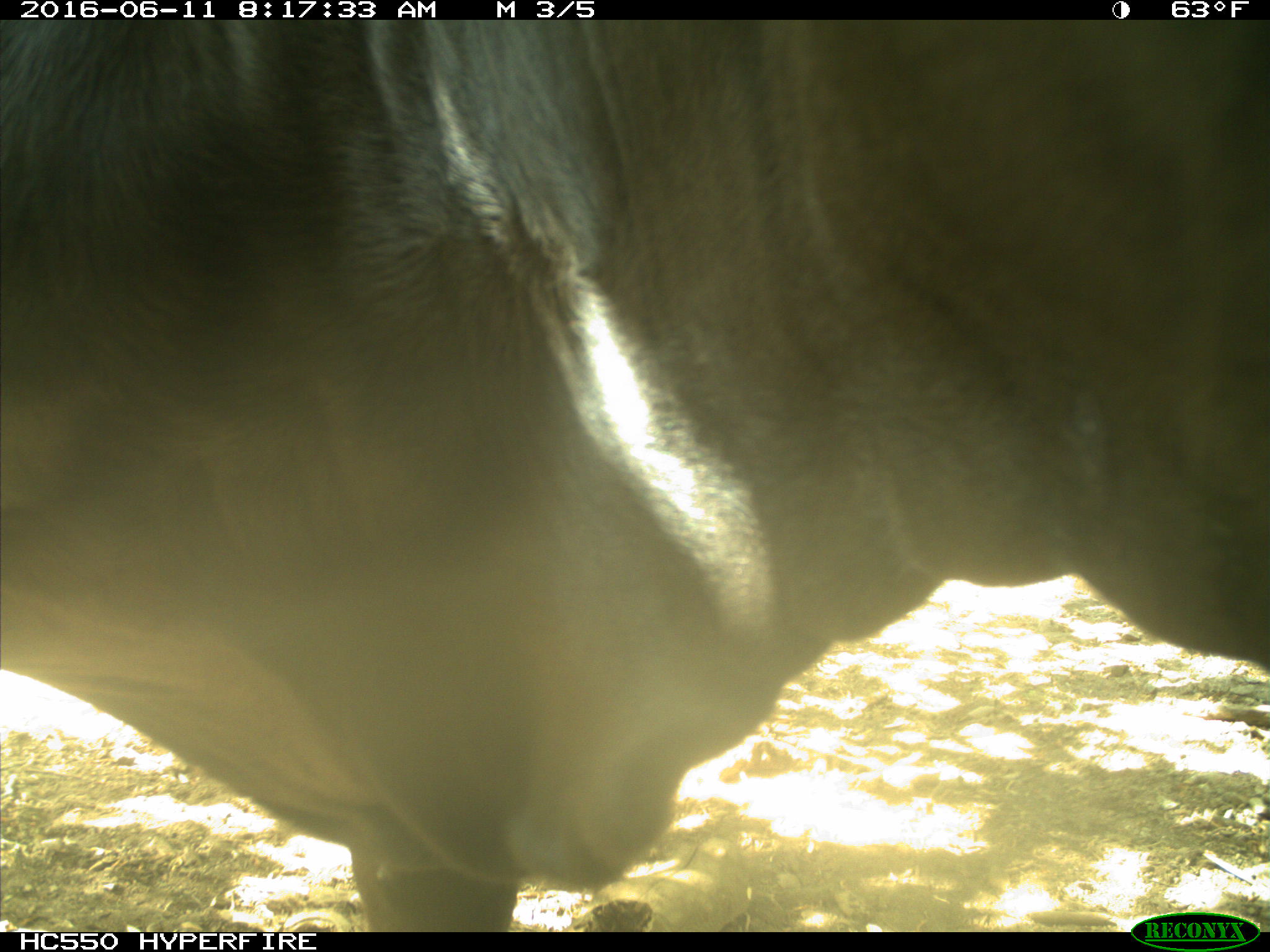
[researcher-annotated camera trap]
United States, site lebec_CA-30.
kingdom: Animalia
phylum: Chordata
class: Mammalia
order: Artiodactyla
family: Bovidae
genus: Bos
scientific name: Bos taurus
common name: domestic cow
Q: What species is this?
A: Bos taurus (domestic cow).